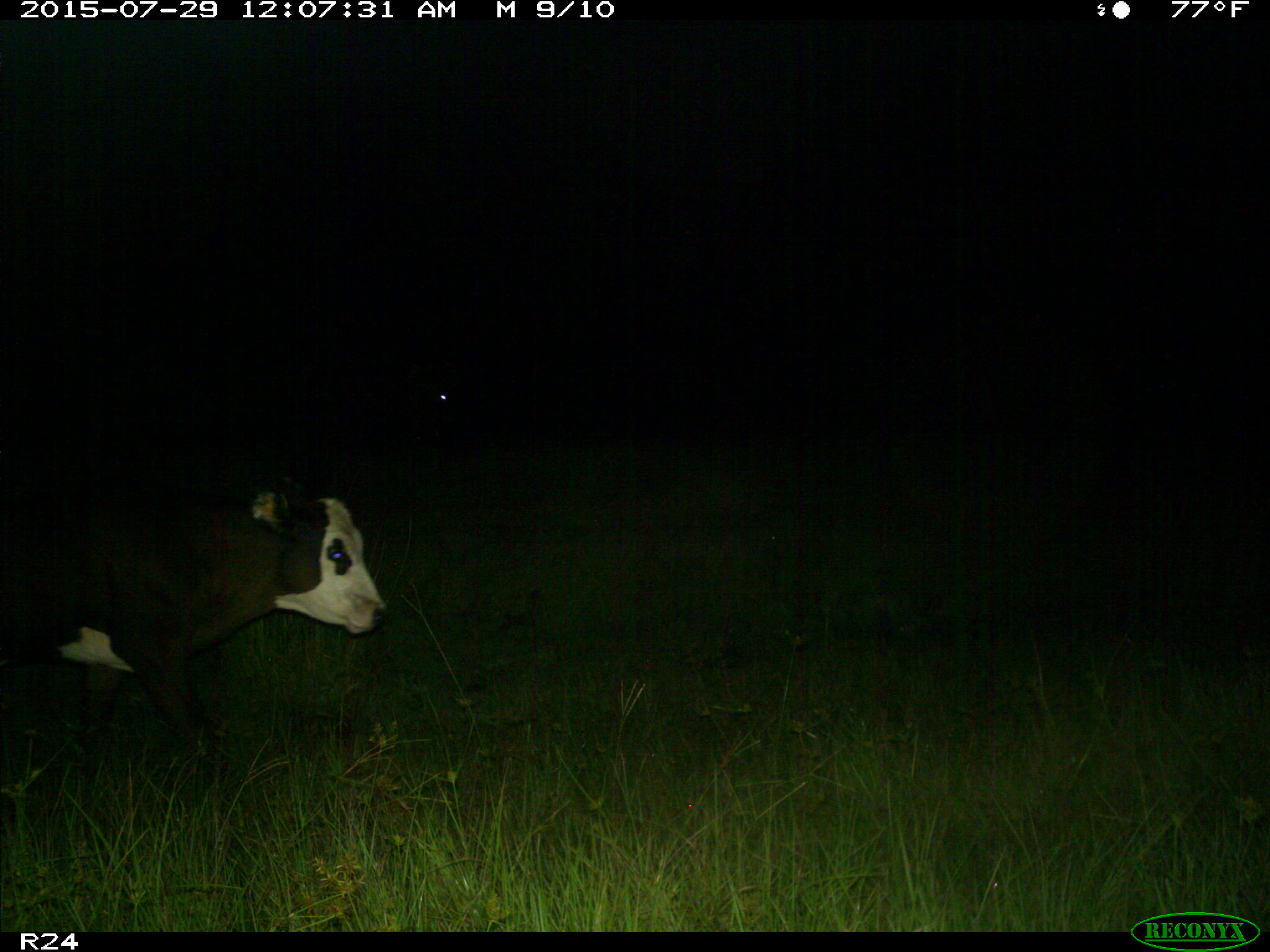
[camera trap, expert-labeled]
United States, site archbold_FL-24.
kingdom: Animalia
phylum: Chordata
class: Mammalia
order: Artiodactyla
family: Bovidae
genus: Bos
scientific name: Bos taurus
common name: domestic cow